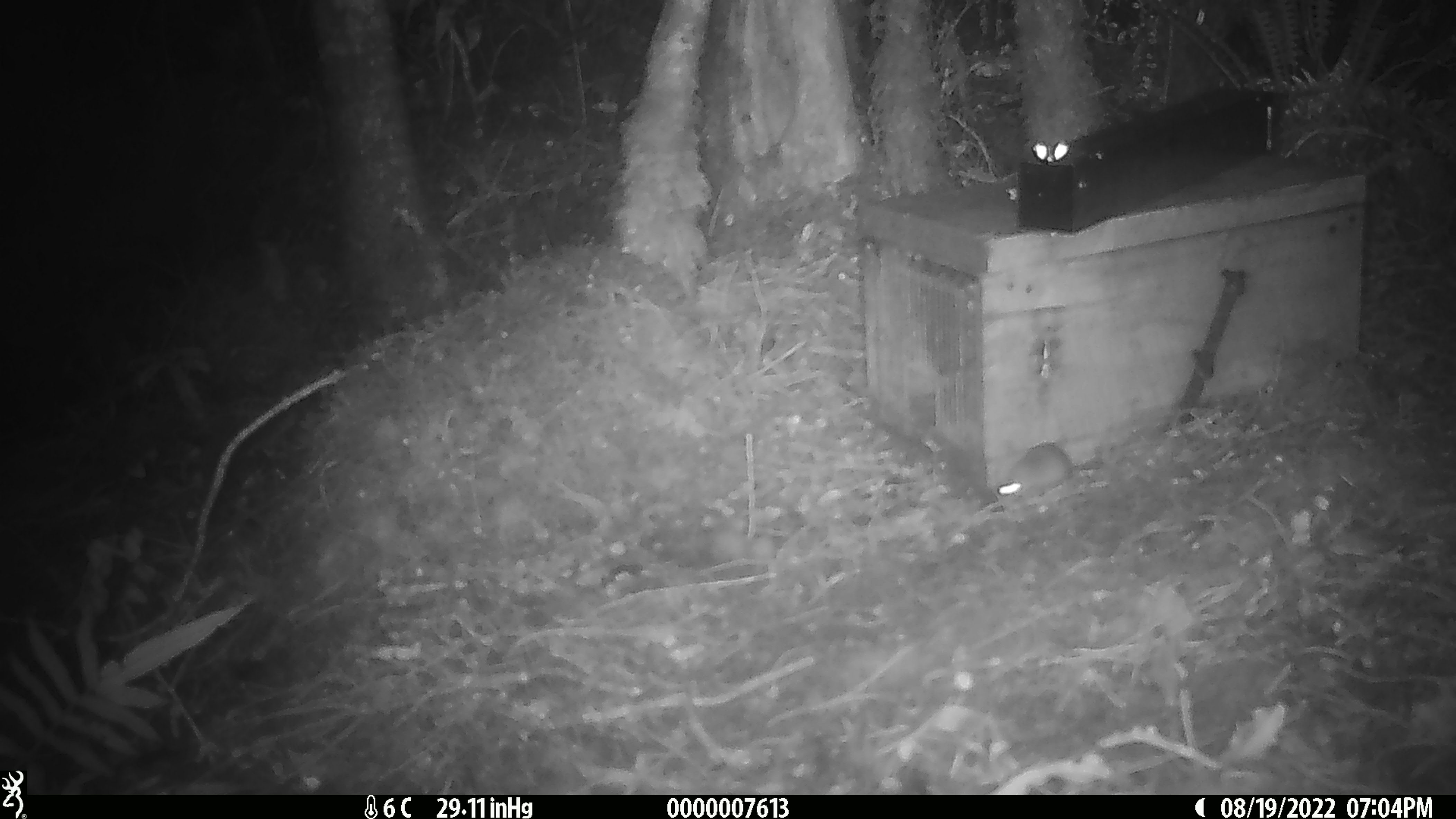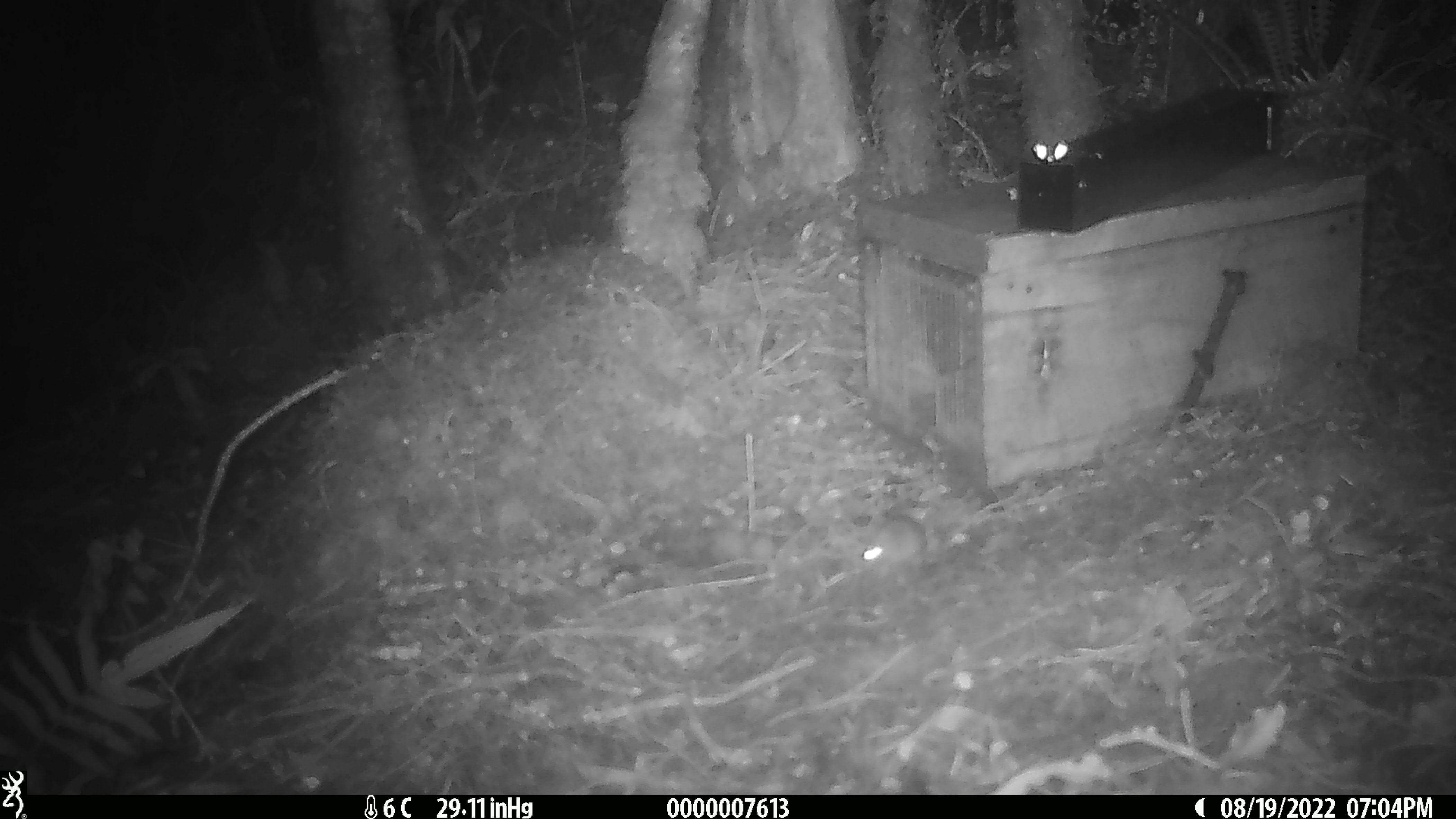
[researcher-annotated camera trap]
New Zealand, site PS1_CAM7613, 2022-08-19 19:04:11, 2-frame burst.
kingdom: Animalia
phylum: Chordata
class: Mammalia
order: Rodentia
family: Muridae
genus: Mus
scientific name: Mus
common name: mouse